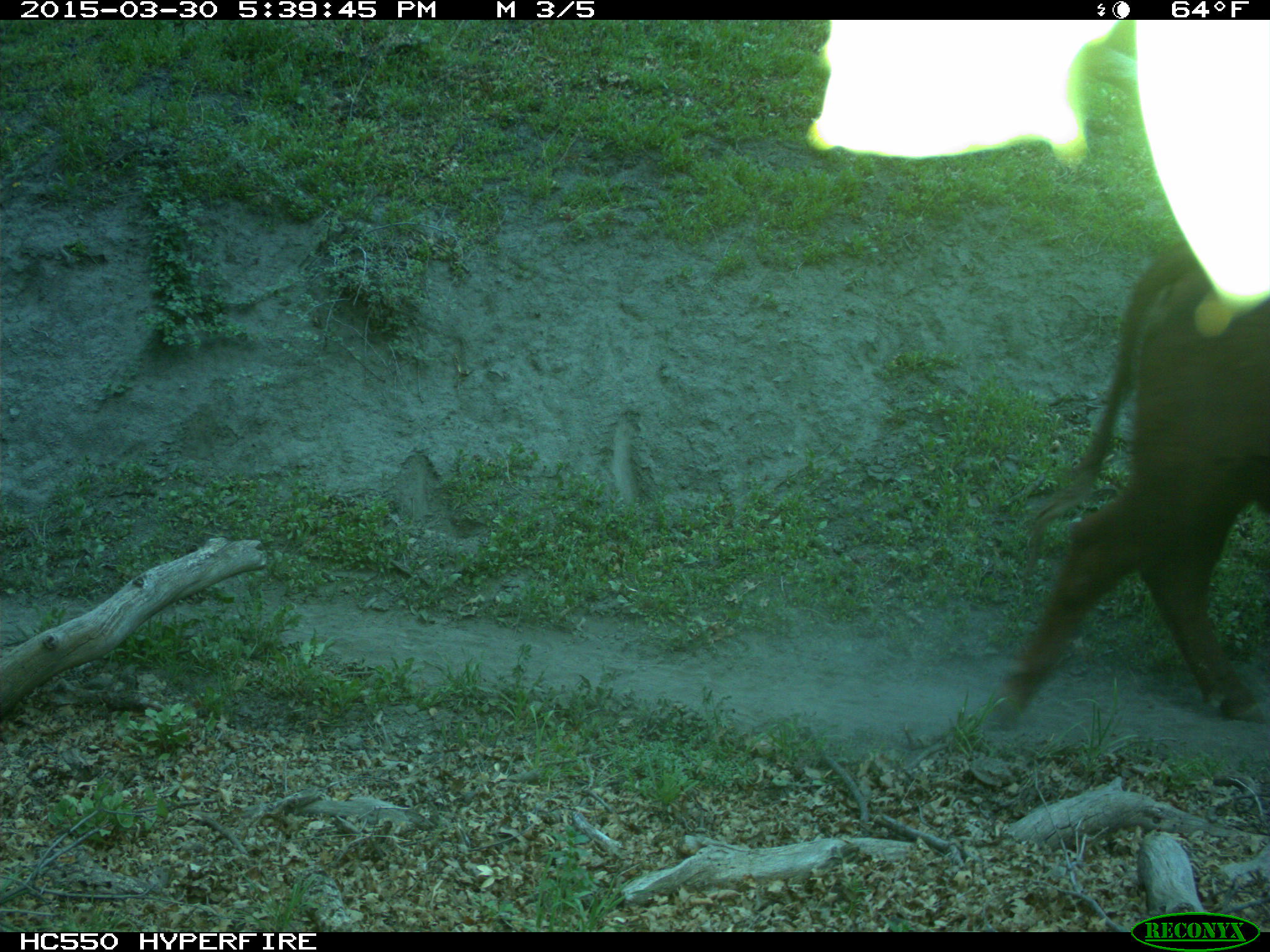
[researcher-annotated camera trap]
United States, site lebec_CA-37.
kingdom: Animalia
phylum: Chordata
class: Mammalia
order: Artiodactyla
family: Bovidae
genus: Bos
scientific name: Bos taurus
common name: domestic cow